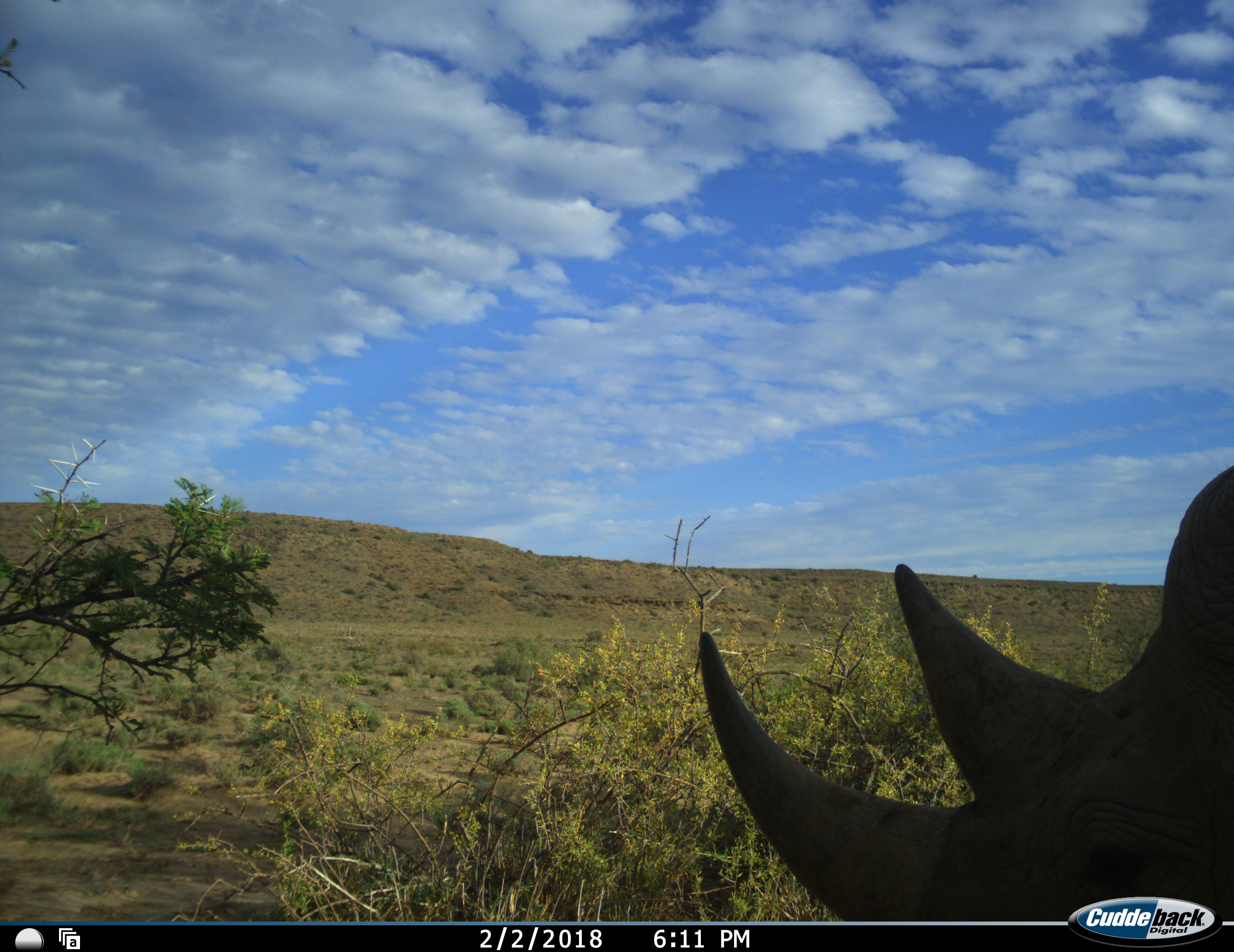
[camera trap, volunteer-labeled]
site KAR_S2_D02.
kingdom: Animalia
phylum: Chordata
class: Mammalia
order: Perissodactyla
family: Rhinocerotidae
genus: Diceros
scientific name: Diceros bicornis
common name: black rhinoceros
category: rhinocerosblack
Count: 1.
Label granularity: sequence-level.